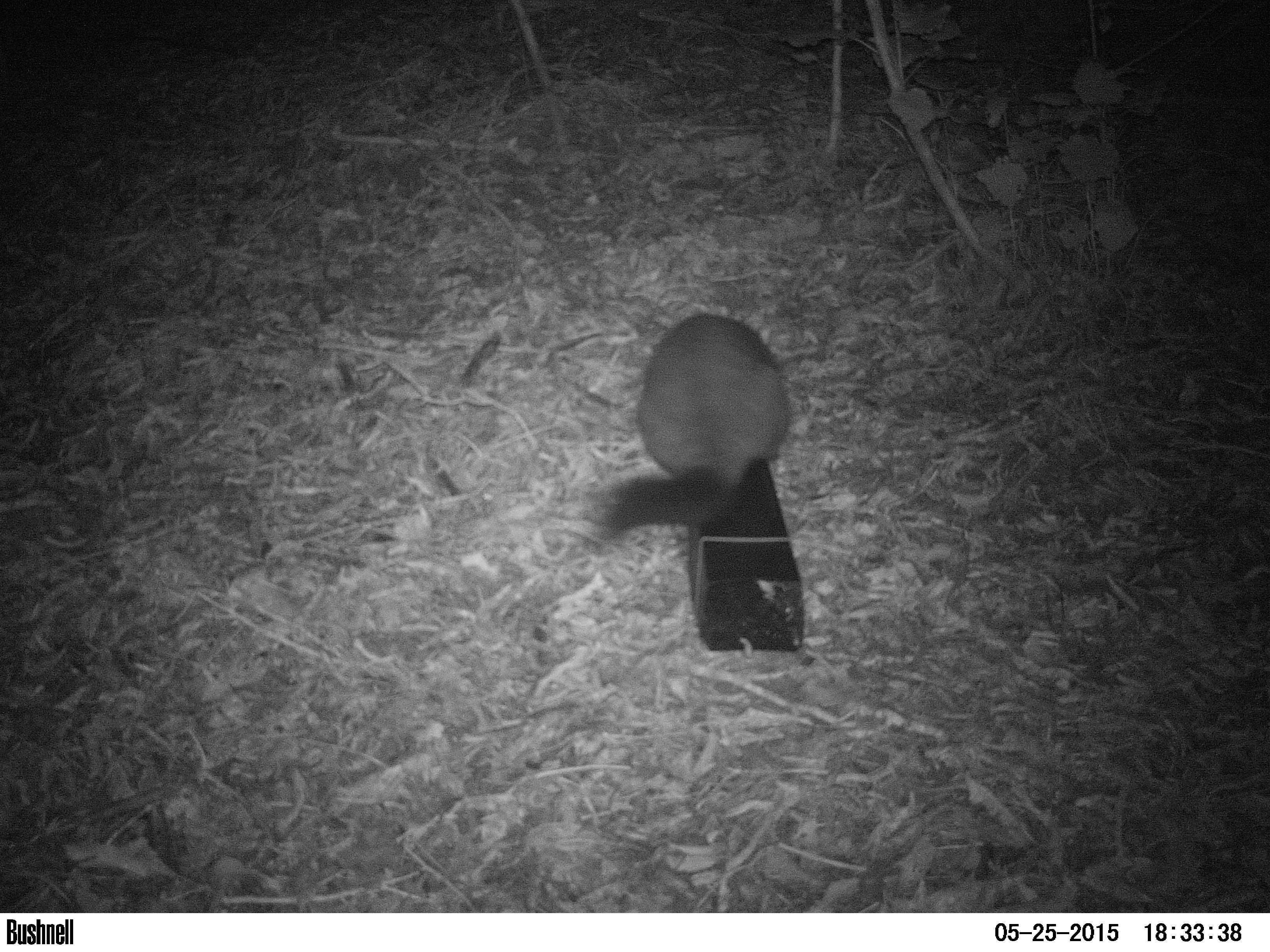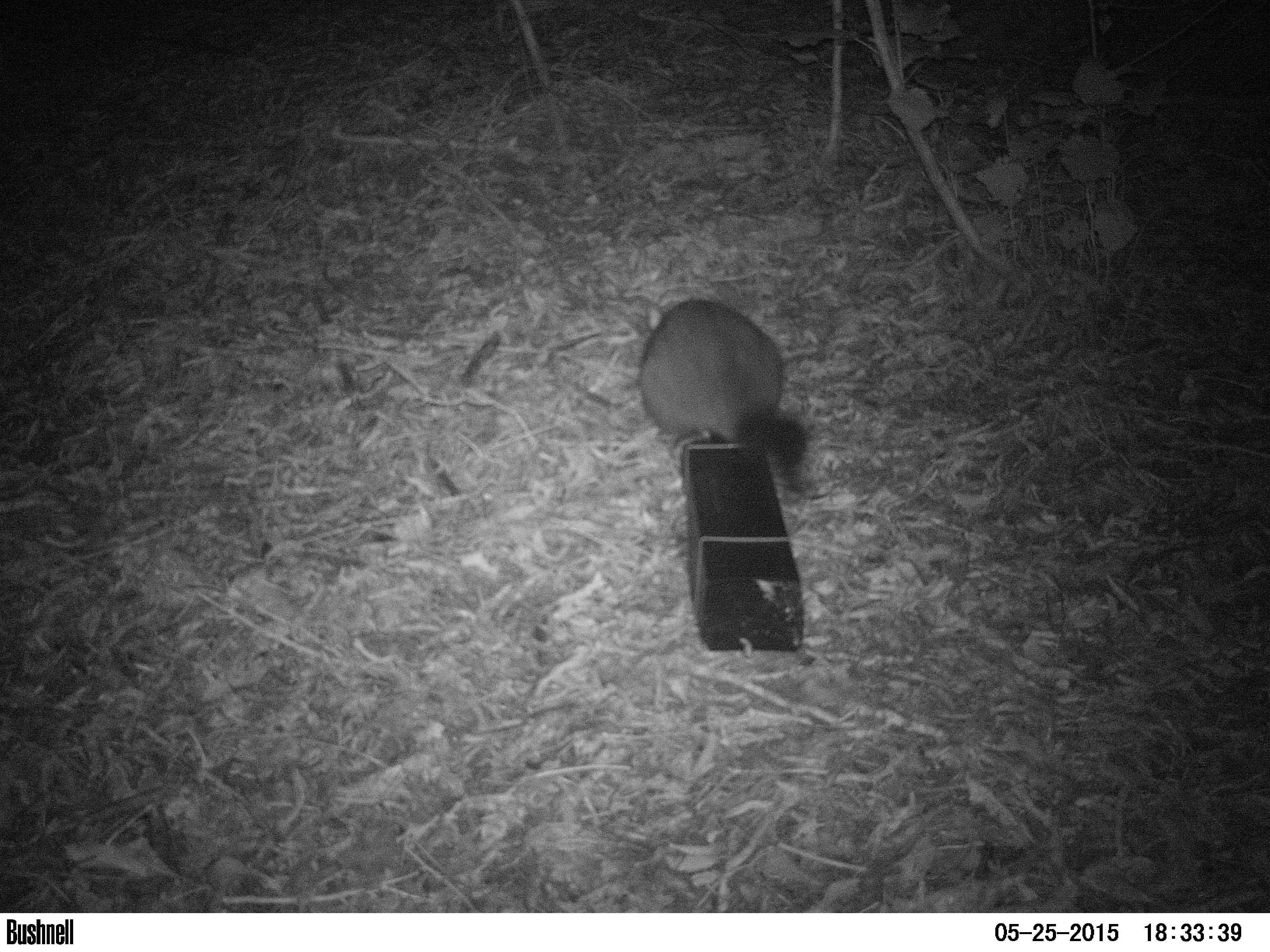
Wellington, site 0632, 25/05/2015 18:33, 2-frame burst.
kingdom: Animalia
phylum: Chordata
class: Mammalia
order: Didelphimorphia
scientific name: Didelphimorphia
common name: possum